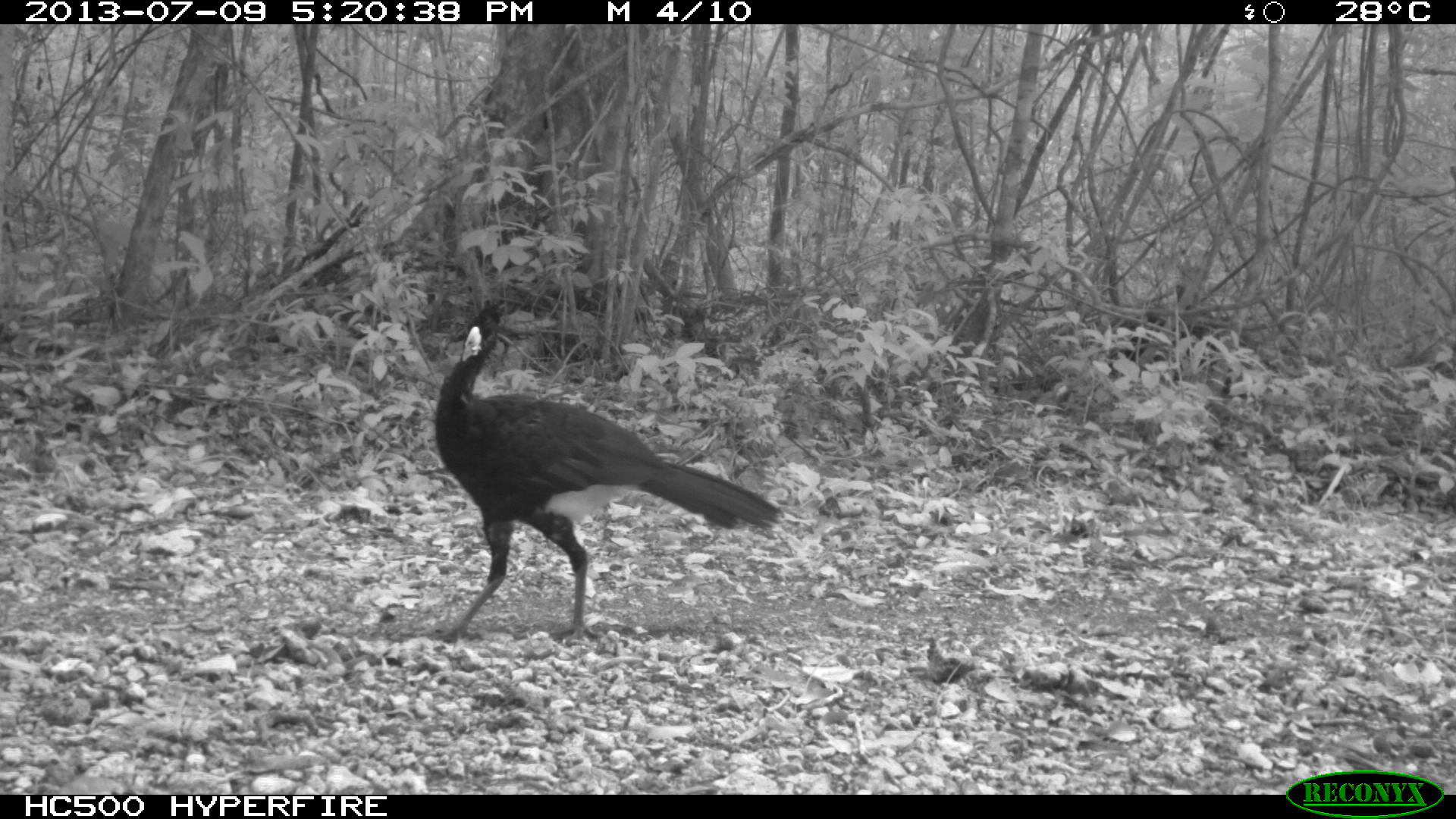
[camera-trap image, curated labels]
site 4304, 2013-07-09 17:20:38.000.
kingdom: Animalia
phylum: Chordata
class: Aves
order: Galliformes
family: Cracidae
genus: Crax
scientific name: Crax rubra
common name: great curassow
Crax rubra (great curassow), count 1, sex male.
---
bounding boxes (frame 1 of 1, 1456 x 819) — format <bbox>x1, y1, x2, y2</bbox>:
crax rubra: <bbox>425, 298, 785, 646</bbox>